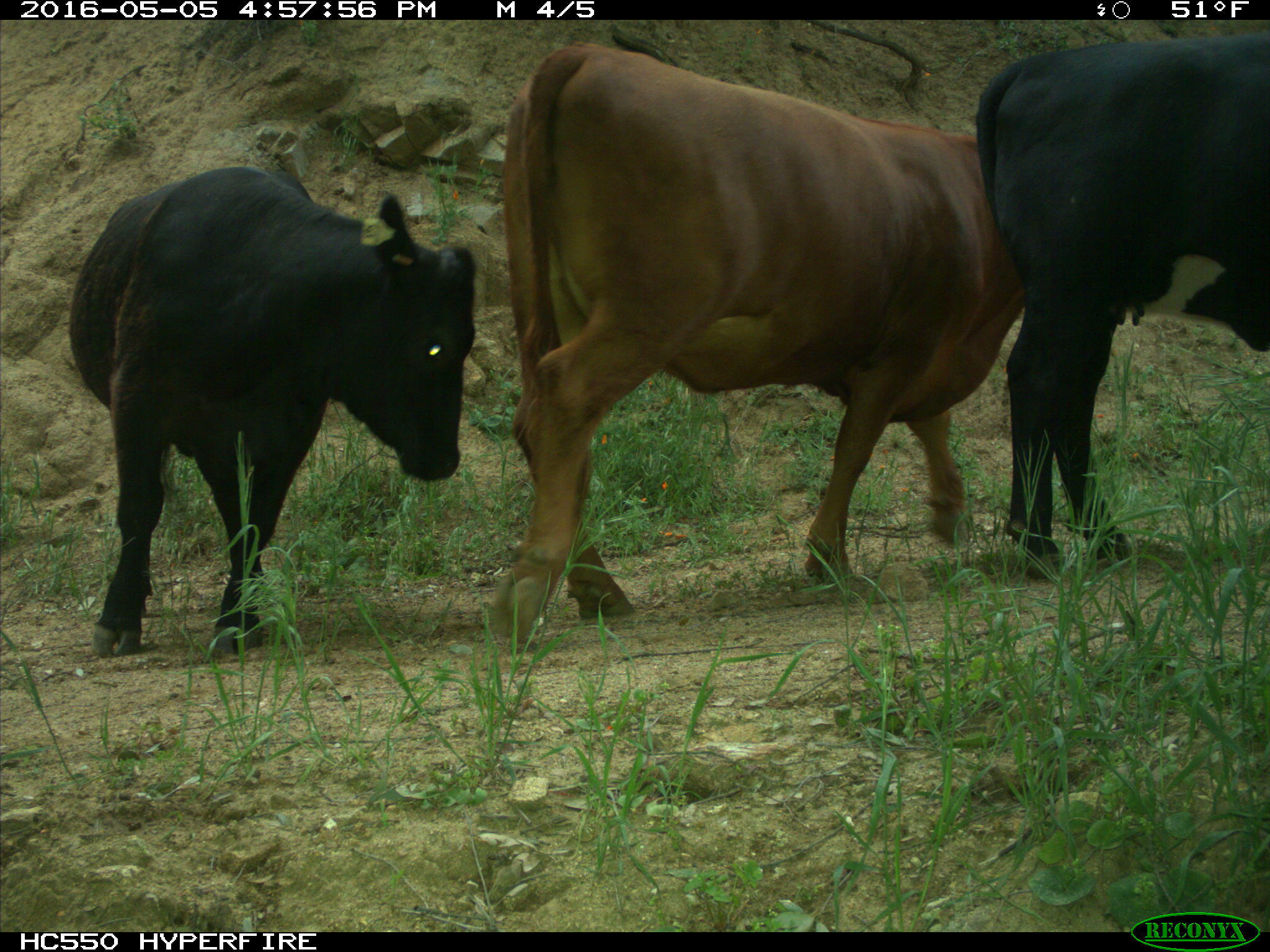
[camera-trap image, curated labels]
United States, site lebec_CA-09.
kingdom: Animalia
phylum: Chordata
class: Mammalia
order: Artiodactyla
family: Bovidae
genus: Bos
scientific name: Bos taurus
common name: domestic cow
Bos taurus (domestic cow).